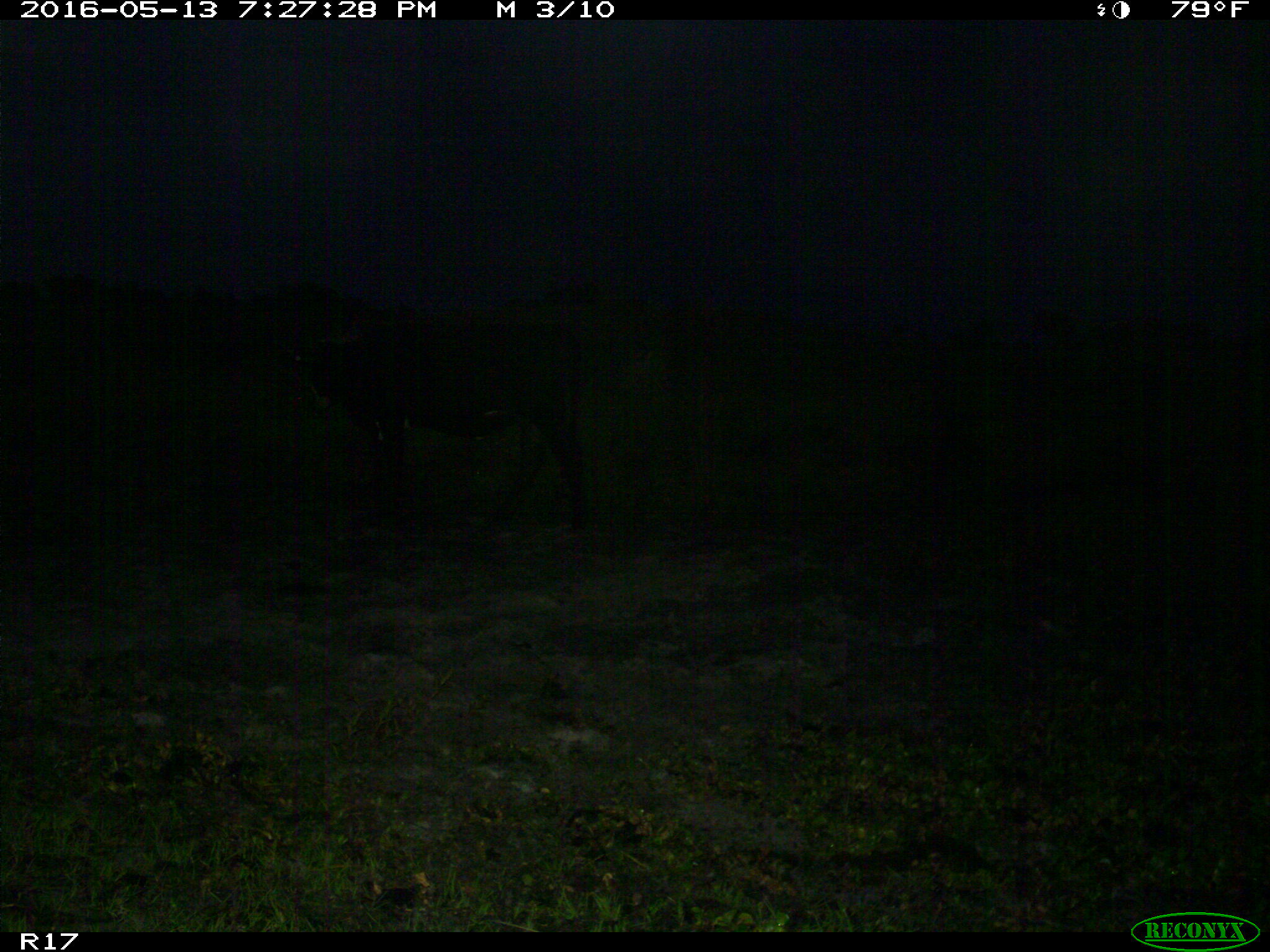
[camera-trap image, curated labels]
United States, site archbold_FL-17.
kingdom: Animalia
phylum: Chordata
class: Mammalia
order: Artiodactyla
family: Bovidae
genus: Bos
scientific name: Bos taurus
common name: domestic cow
Bos taurus (domestic cow).